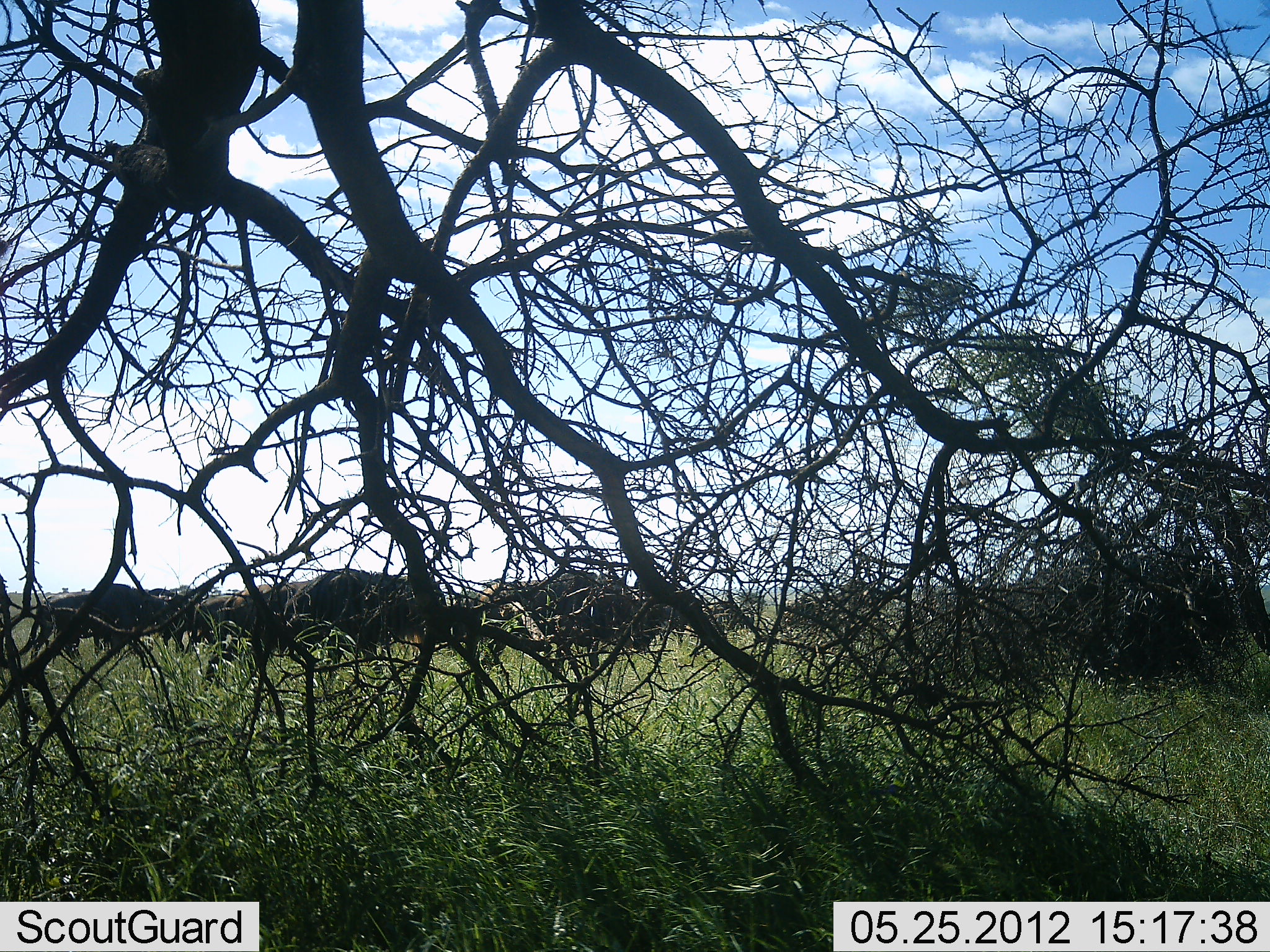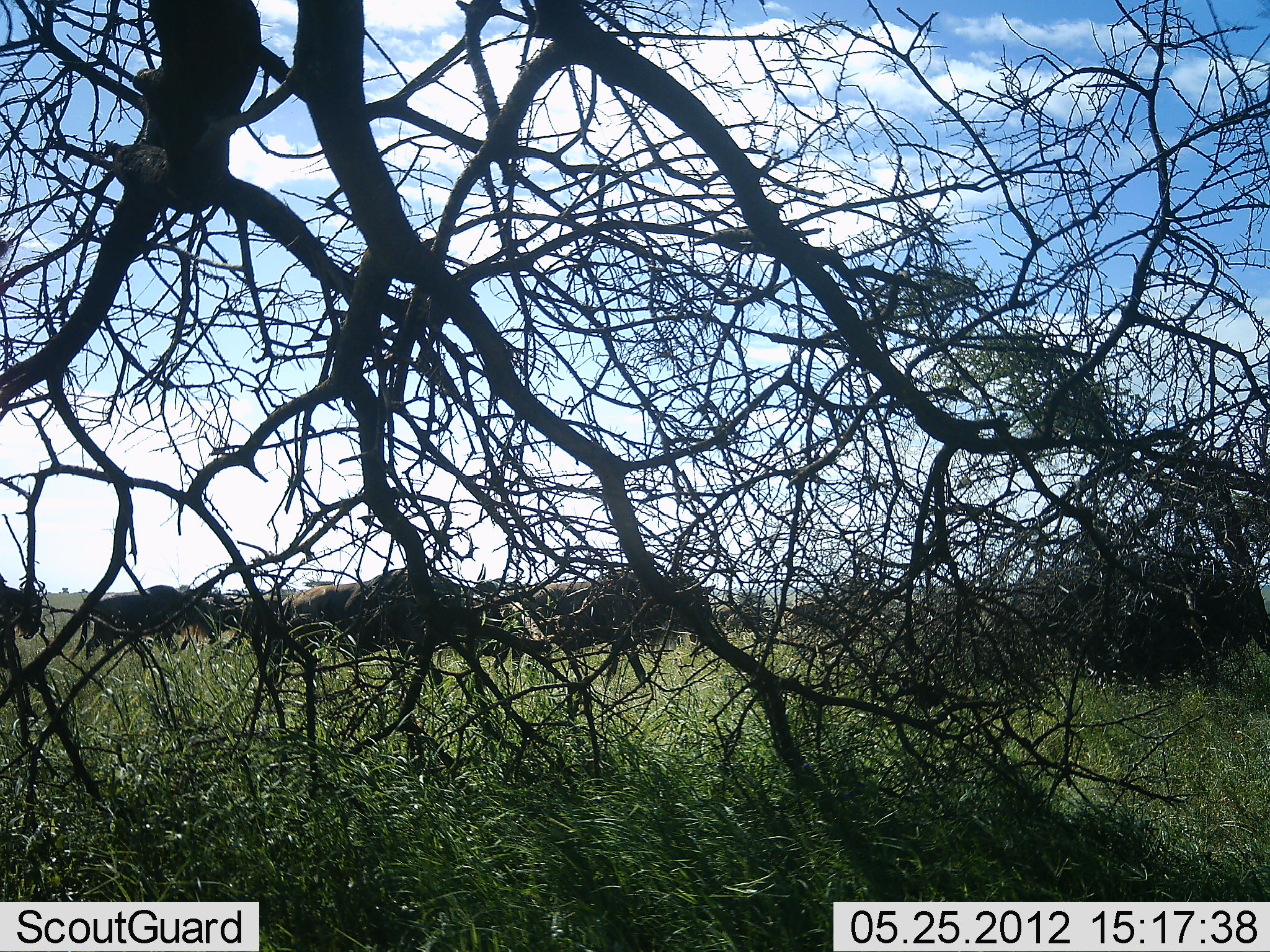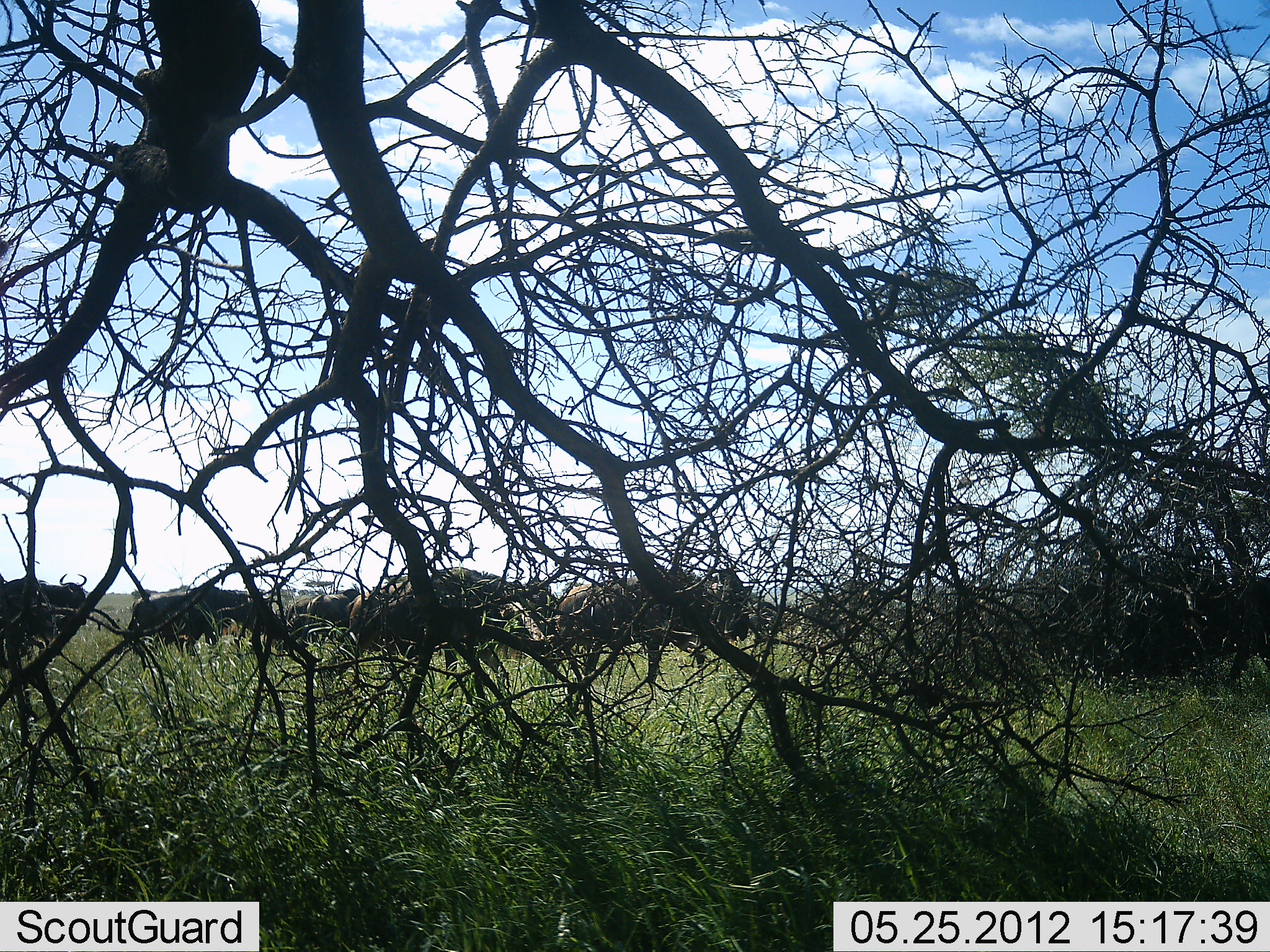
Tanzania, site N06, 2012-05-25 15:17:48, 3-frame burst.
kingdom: Animalia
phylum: Chordata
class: Mammalia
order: Artiodactyla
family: Bovidae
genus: Connochaetes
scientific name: Connochaetes taurinus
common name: blue wildebeest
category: wildebeest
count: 9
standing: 8%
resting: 0%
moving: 100%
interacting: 0%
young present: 0%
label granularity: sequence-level